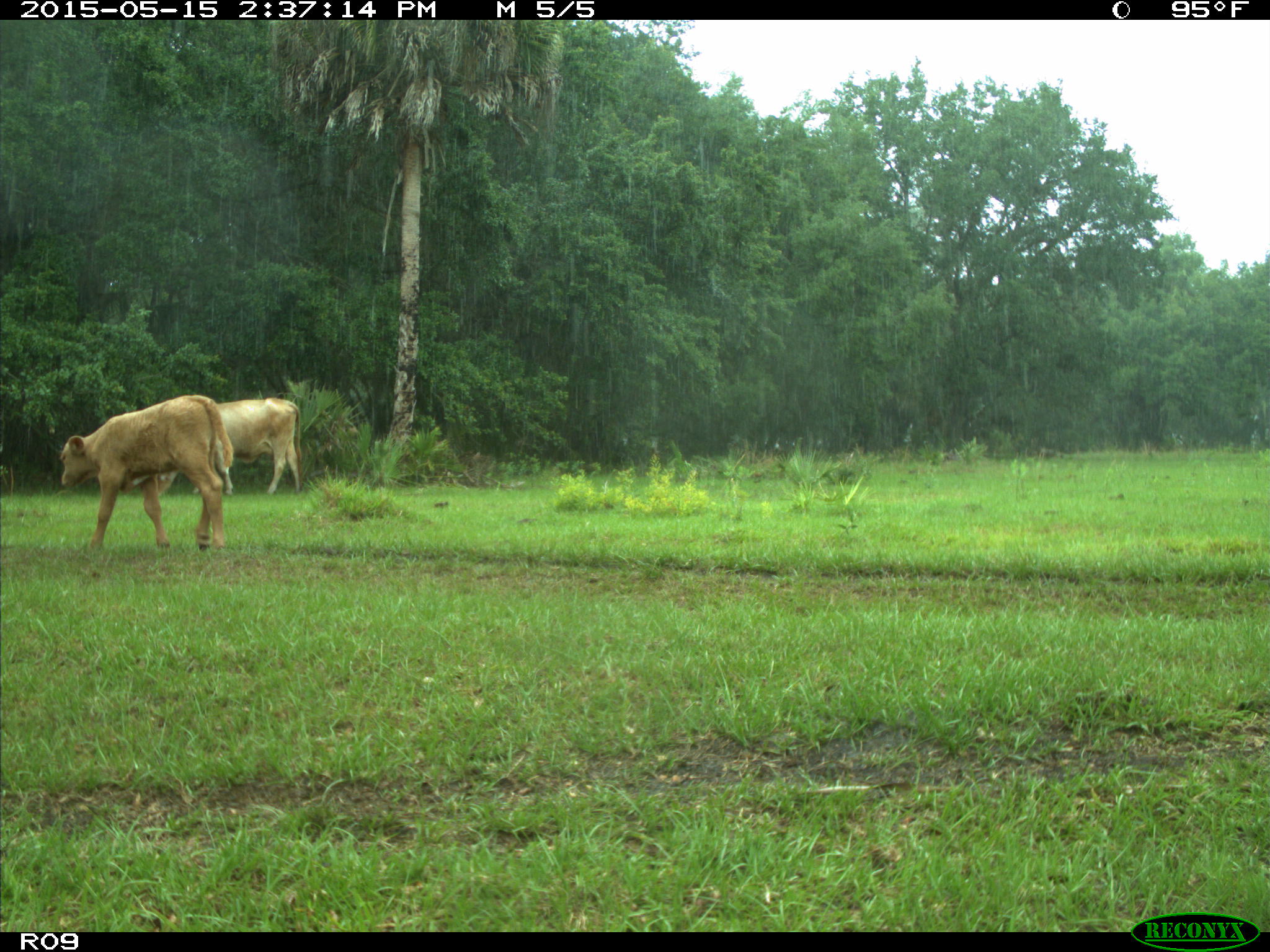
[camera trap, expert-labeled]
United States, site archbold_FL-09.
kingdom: Animalia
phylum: Chordata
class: Mammalia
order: Artiodactyla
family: Bovidae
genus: Bos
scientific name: Bos taurus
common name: domestic cow